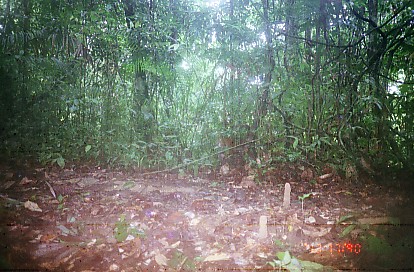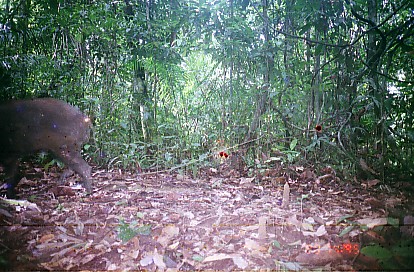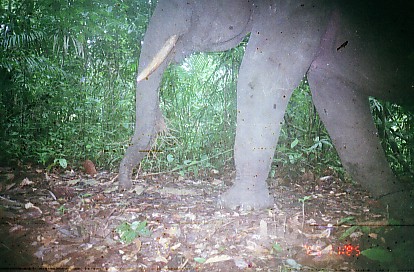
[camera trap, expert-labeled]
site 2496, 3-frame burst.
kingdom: Animalia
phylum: Chordata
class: Mammalia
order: Artiodactyla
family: Suidae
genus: Sus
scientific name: Sus scrofa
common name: wild boar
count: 1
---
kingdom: Animalia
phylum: Chordata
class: Mammalia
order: Proboscidea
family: Elephantidae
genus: Elephas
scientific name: Elephas maximus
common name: asian elephant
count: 1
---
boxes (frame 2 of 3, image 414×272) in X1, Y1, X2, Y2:
sus scrofa: 0, 97, 92, 194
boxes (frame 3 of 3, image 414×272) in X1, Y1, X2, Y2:
elephas maximus: 119, 0, 414, 225